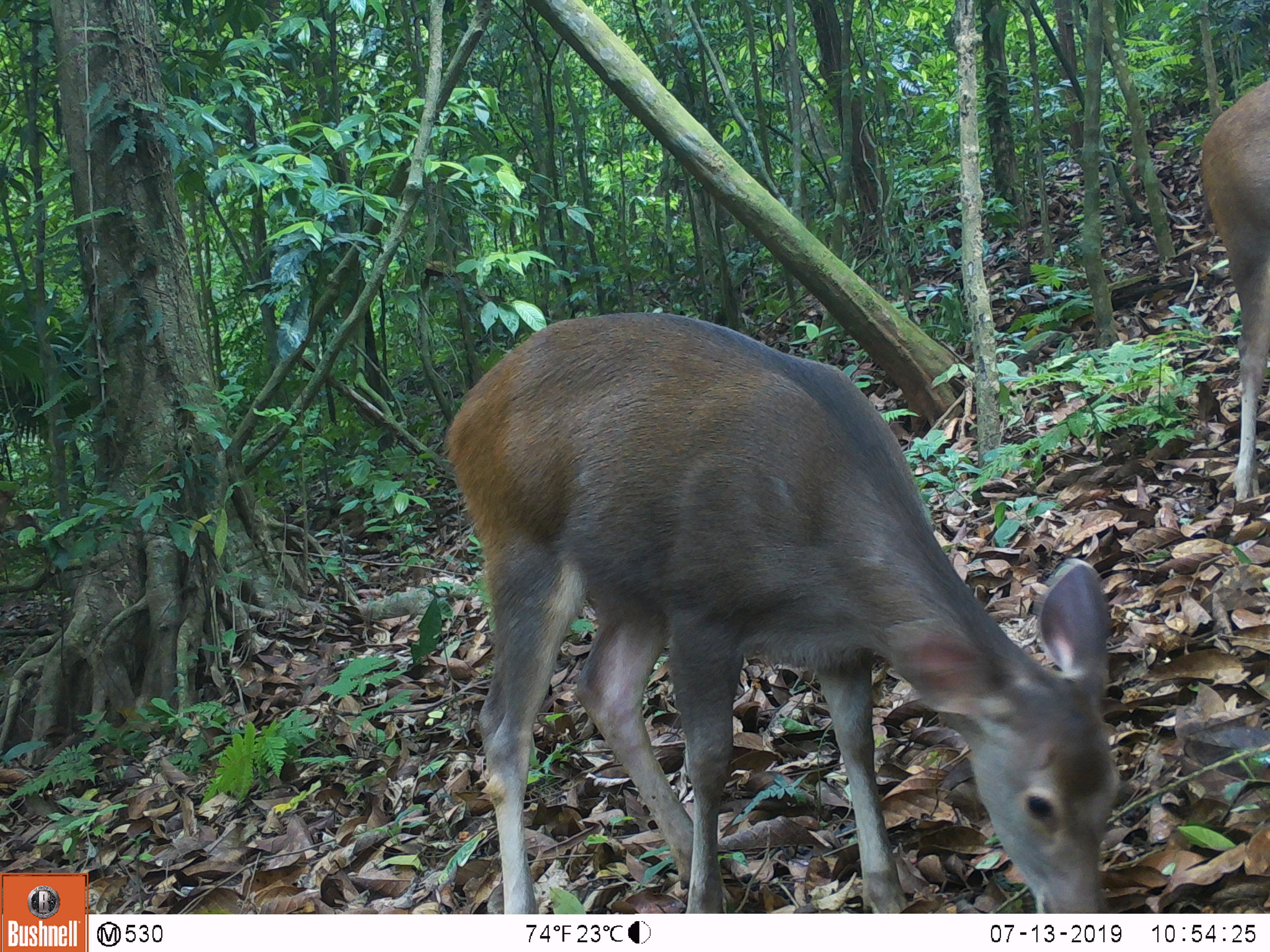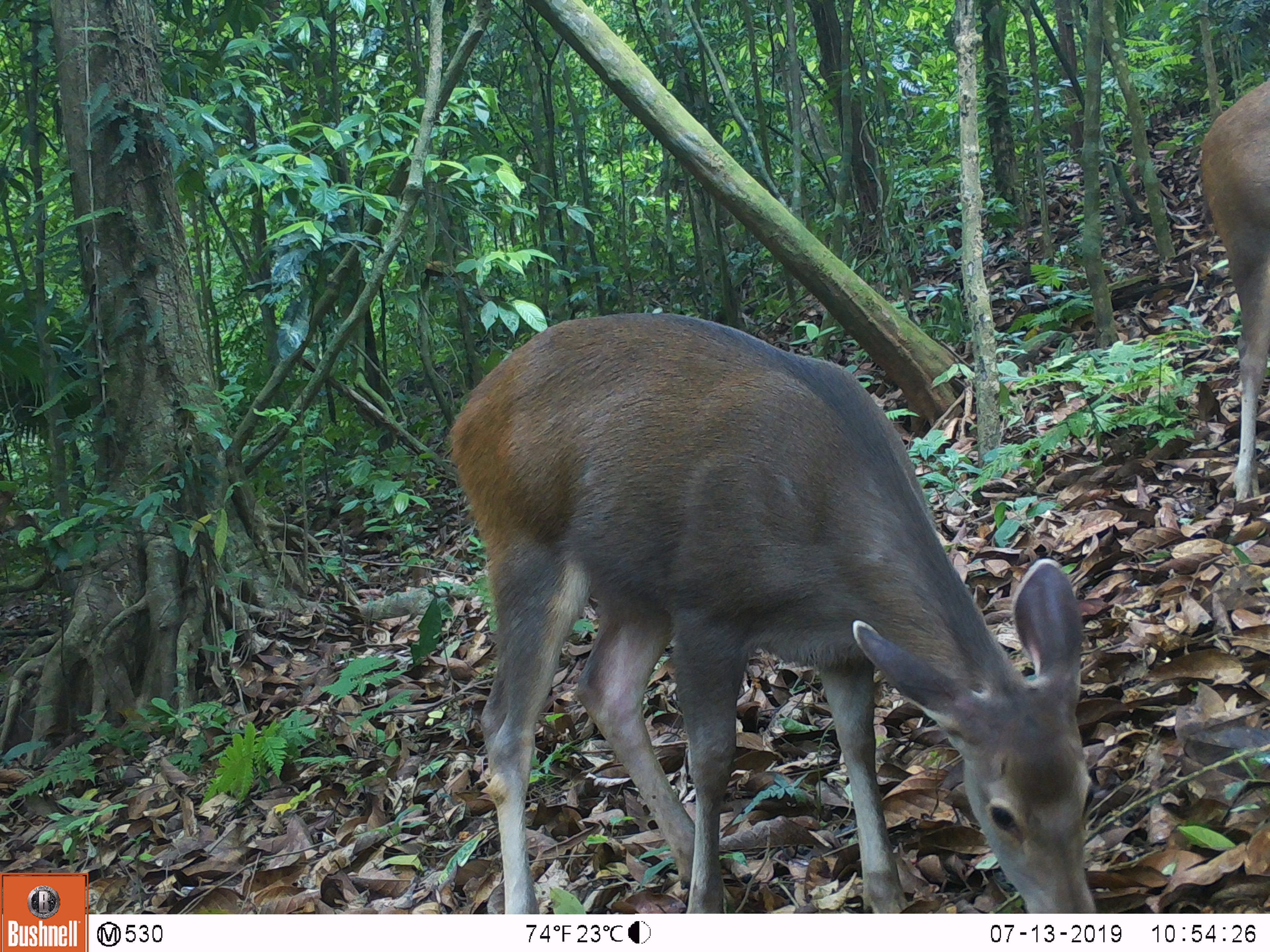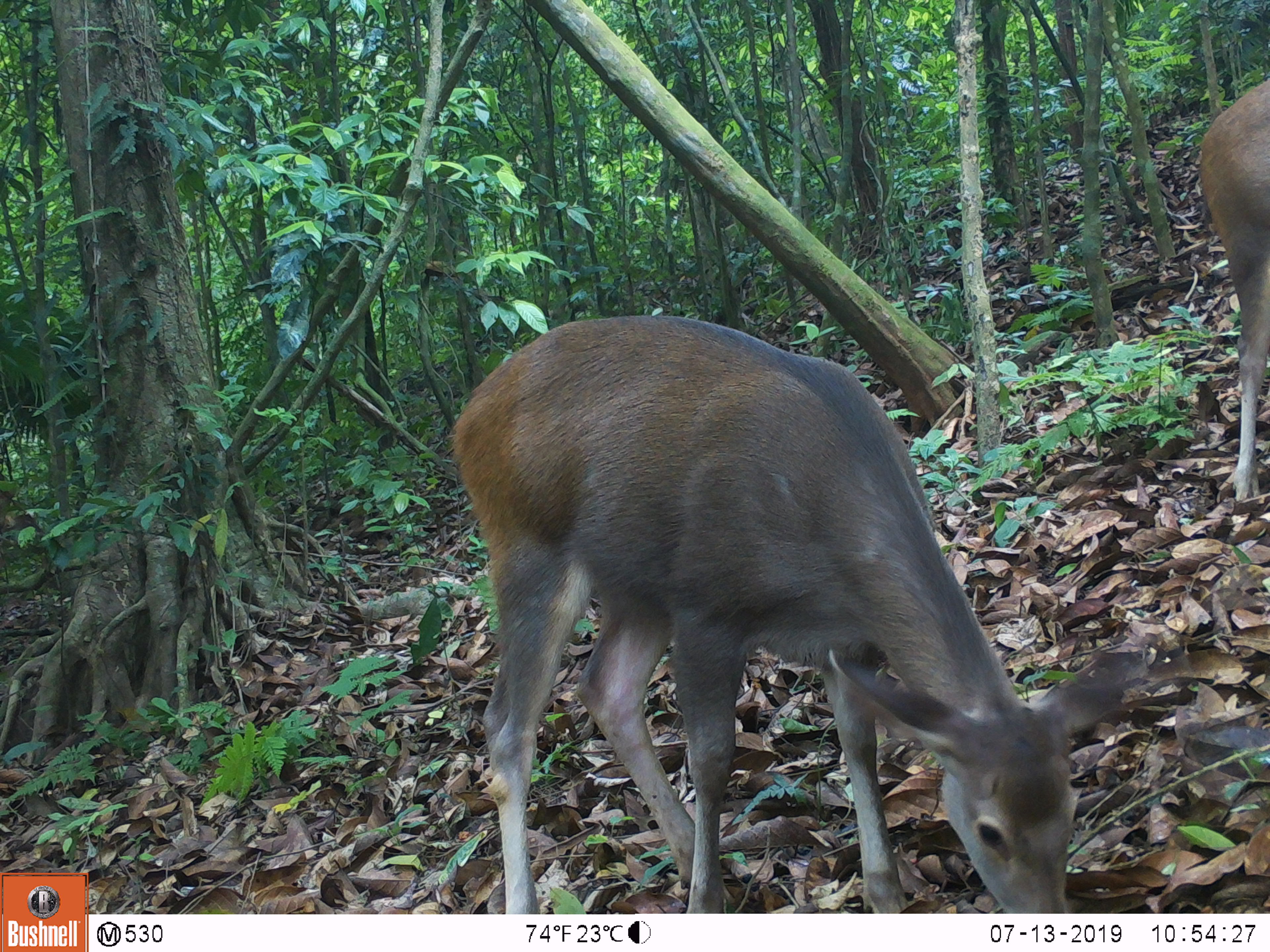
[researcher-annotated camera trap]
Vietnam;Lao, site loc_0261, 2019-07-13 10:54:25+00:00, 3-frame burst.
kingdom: Animalia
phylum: Chordata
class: Mammalia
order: Artiodactyla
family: Cervidae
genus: Rusa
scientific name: Rusa unicolor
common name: sambar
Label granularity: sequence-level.